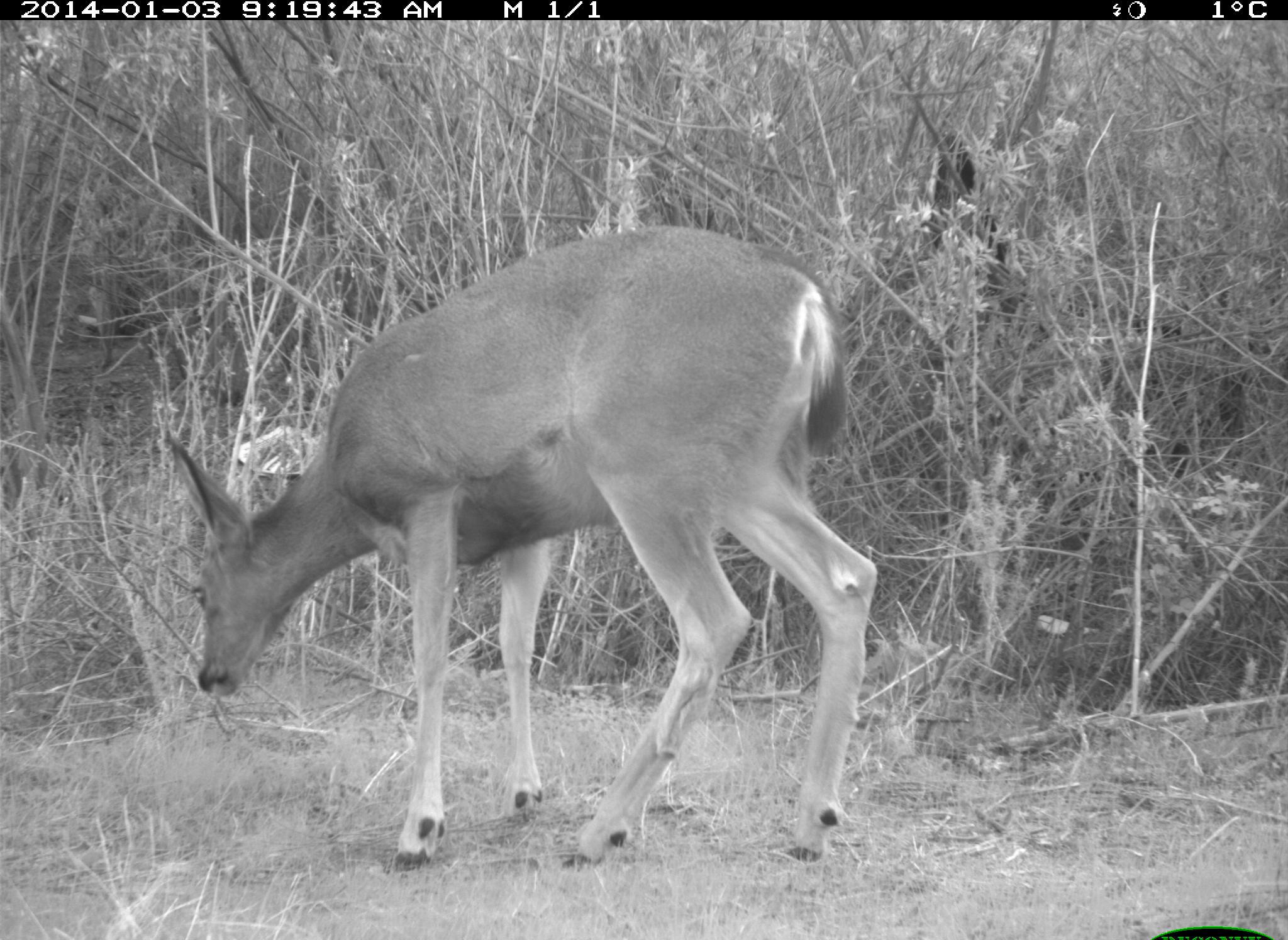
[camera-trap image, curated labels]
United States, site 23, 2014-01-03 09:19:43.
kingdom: Animalia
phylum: Chordata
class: Mammalia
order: Artiodactyla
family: Cervidae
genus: Odocoileus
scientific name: Odocoileus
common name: deer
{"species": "deer (Odocoileus)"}